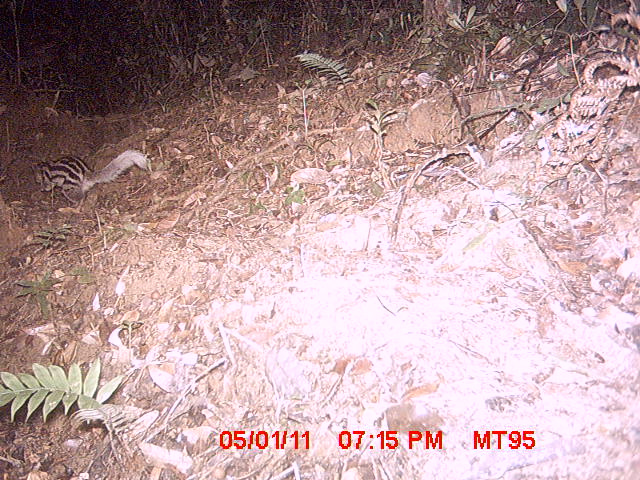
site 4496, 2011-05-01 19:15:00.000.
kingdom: Animalia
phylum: Chordata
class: Mammalia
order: Carnivora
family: Eupleridae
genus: Galidictis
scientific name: Galidictis fasciata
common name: broad-striped vontsira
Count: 1.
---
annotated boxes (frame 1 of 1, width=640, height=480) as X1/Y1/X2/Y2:
galidictis fasciata: 28/149/151/204